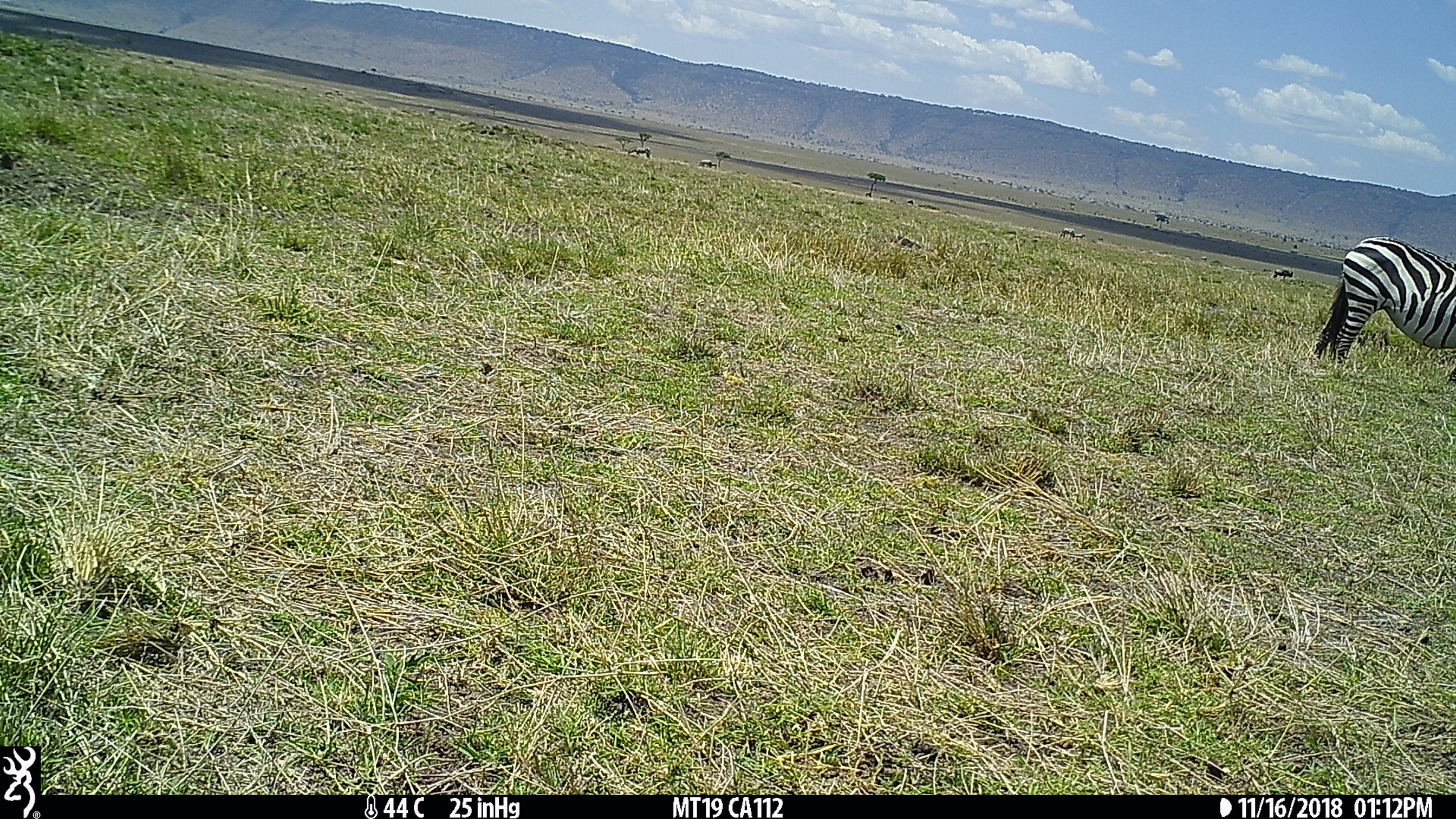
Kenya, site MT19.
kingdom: Animalia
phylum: Chordata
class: Mammalia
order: Perissodactyla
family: Equidae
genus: Equus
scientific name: Equus quagga burchellii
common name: burchell's zebra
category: zebra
Zebra (burchell's zebra) (Equus quagga burchellii).